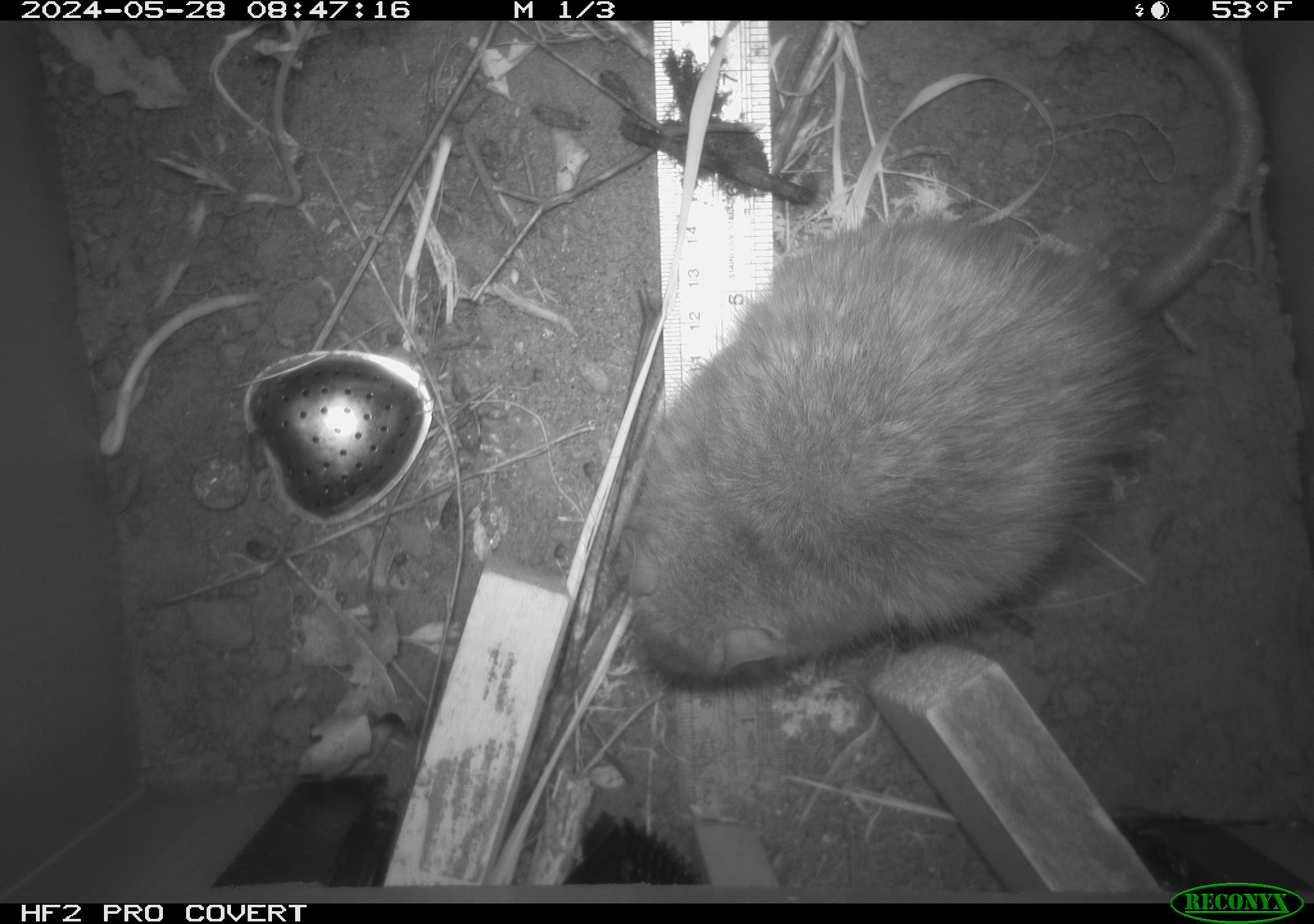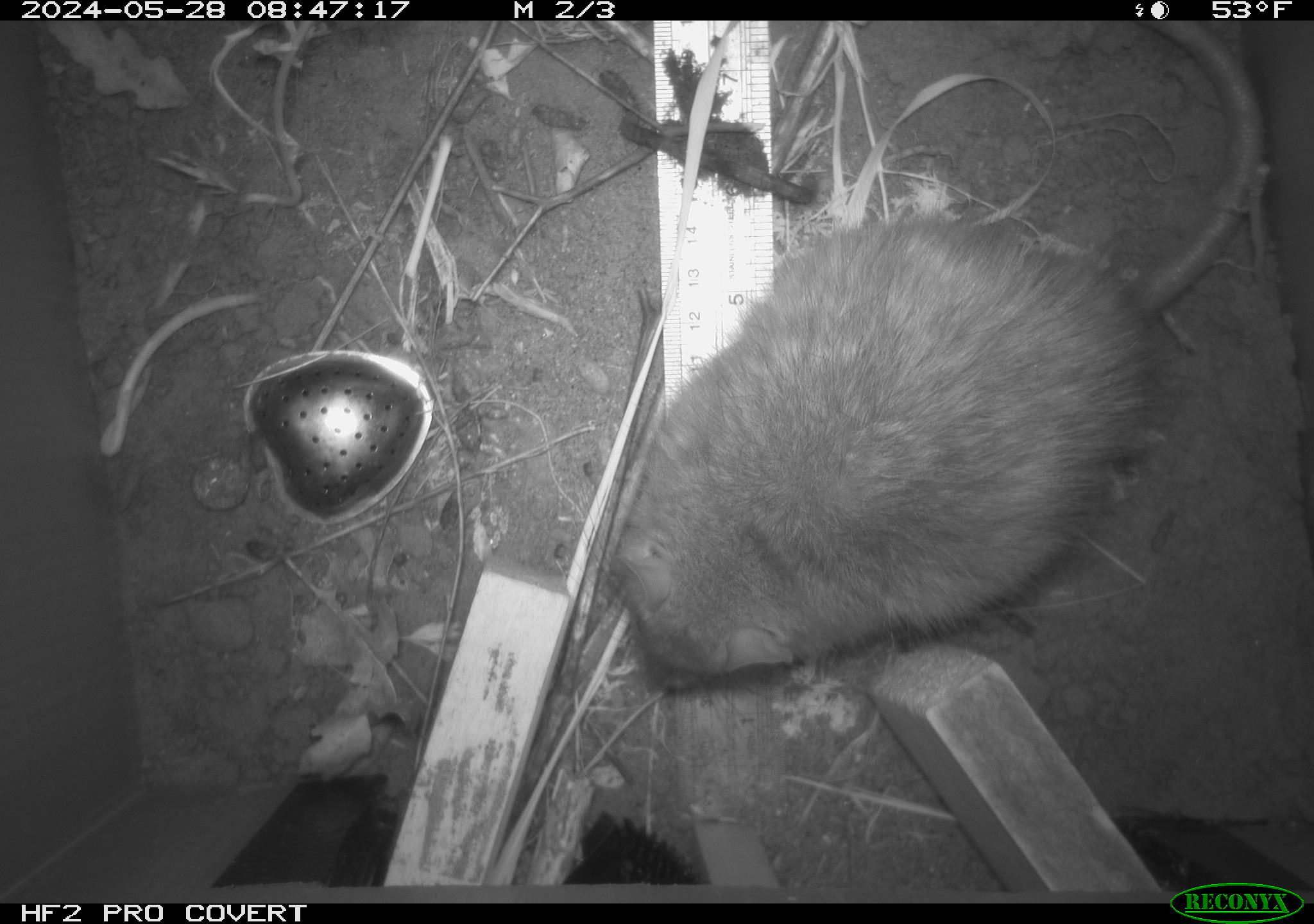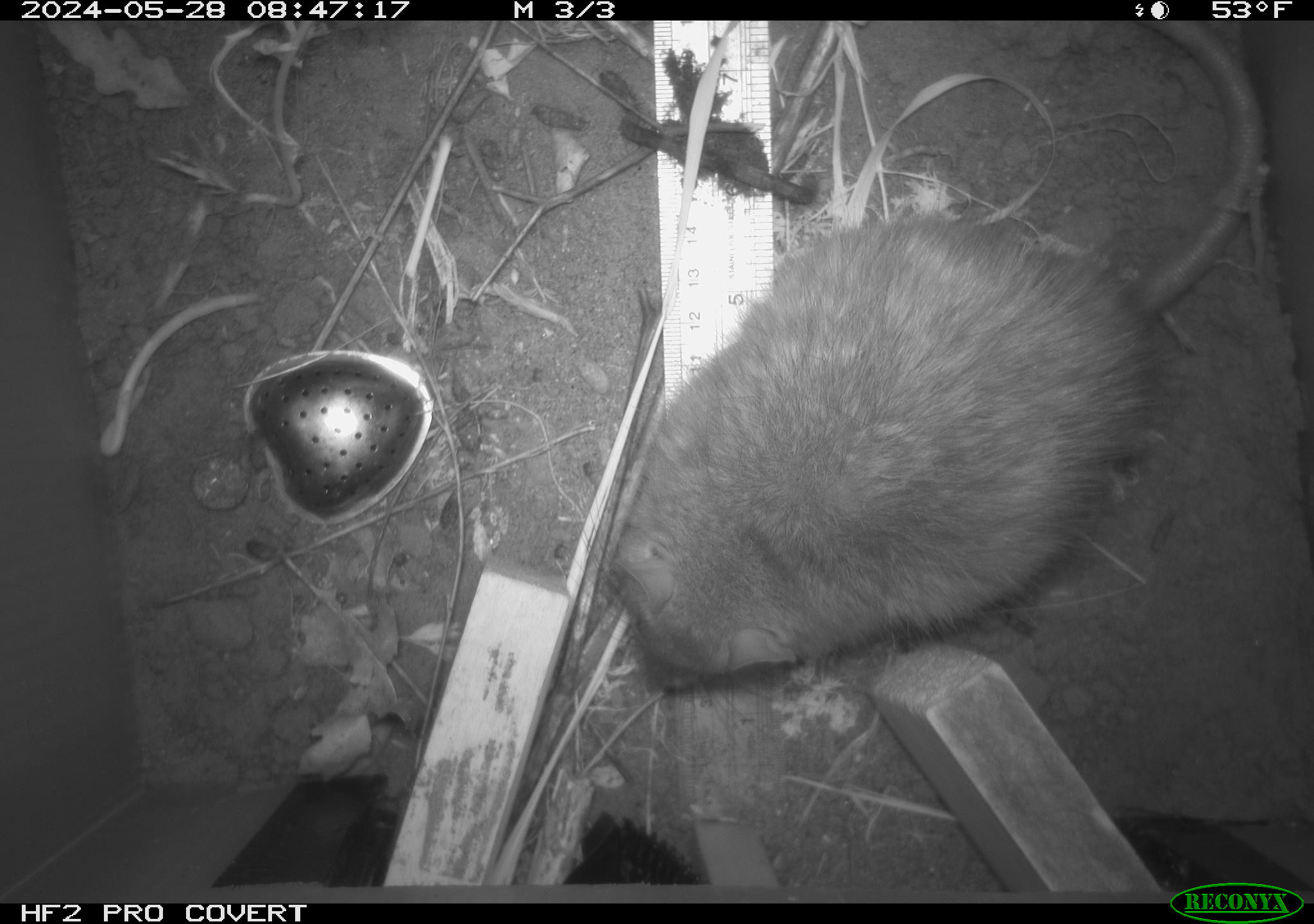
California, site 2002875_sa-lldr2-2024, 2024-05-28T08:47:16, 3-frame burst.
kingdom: Animalia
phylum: Chordata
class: Mammalia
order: Rodentia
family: Muridae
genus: Rattus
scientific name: Rattus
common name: rat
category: rattus species